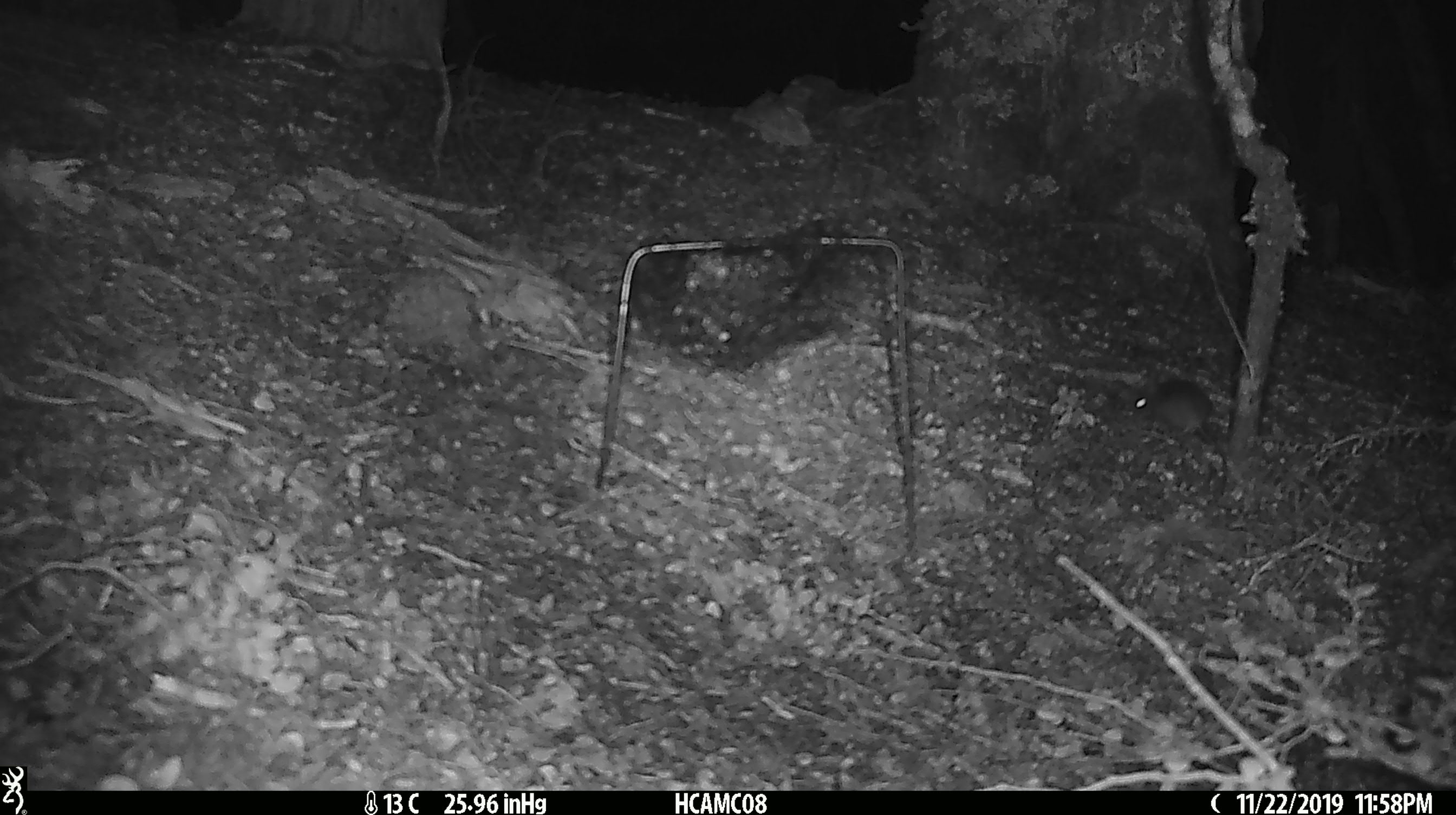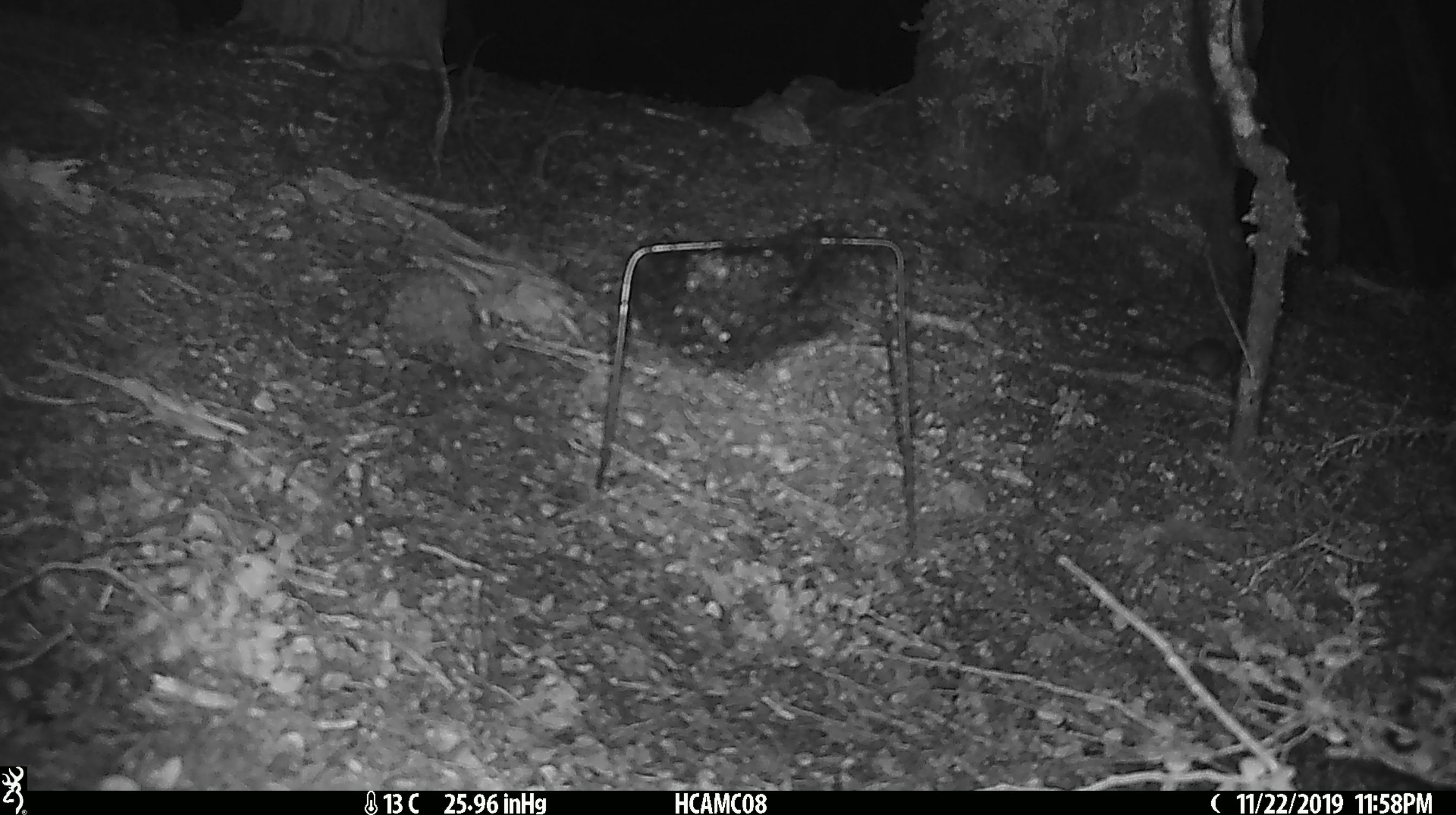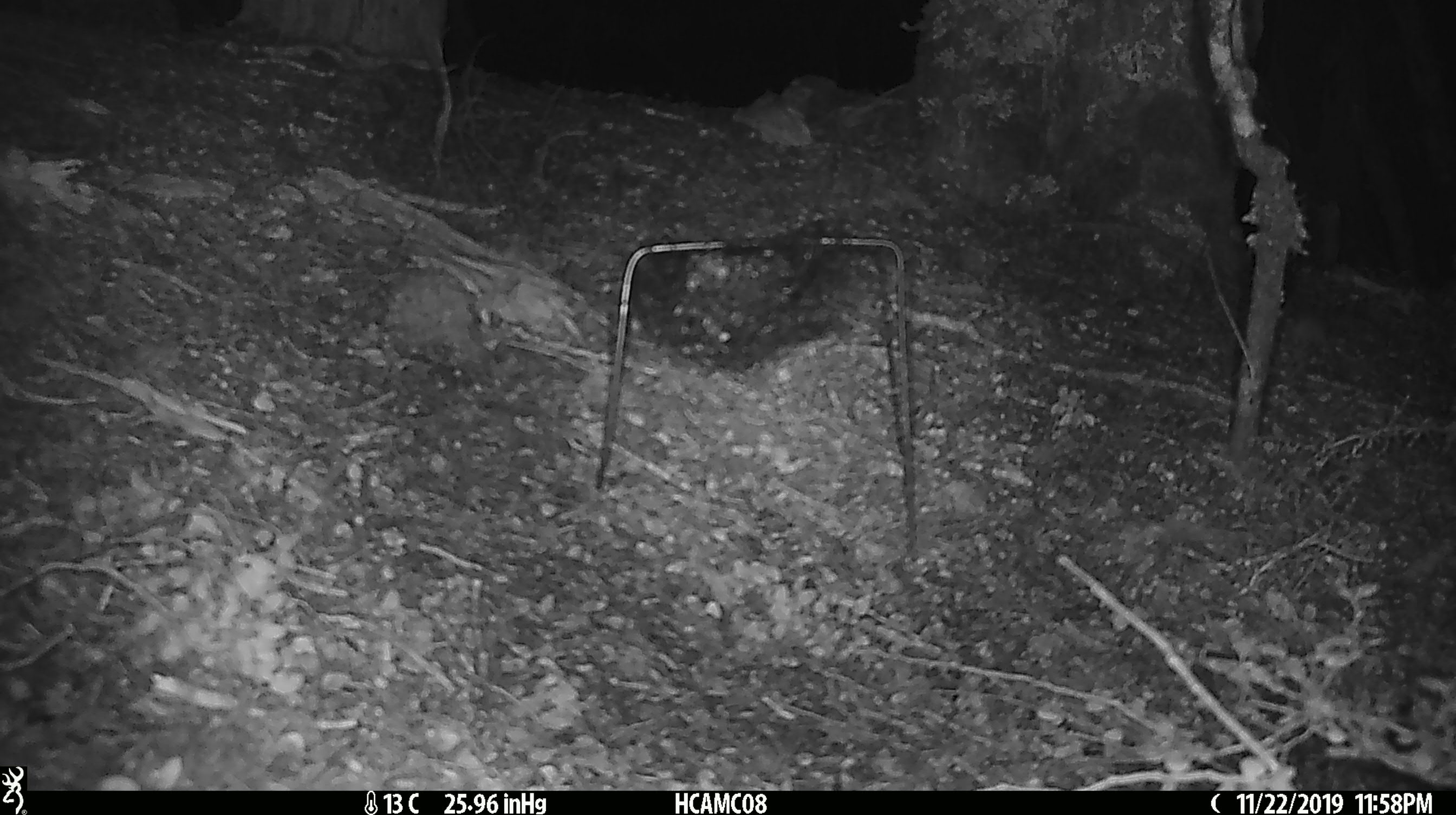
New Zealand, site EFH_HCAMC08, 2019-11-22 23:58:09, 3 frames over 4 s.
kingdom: Animalia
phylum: Chordata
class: Mammalia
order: Rodentia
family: Muridae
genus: Mus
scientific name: Mus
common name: mouse